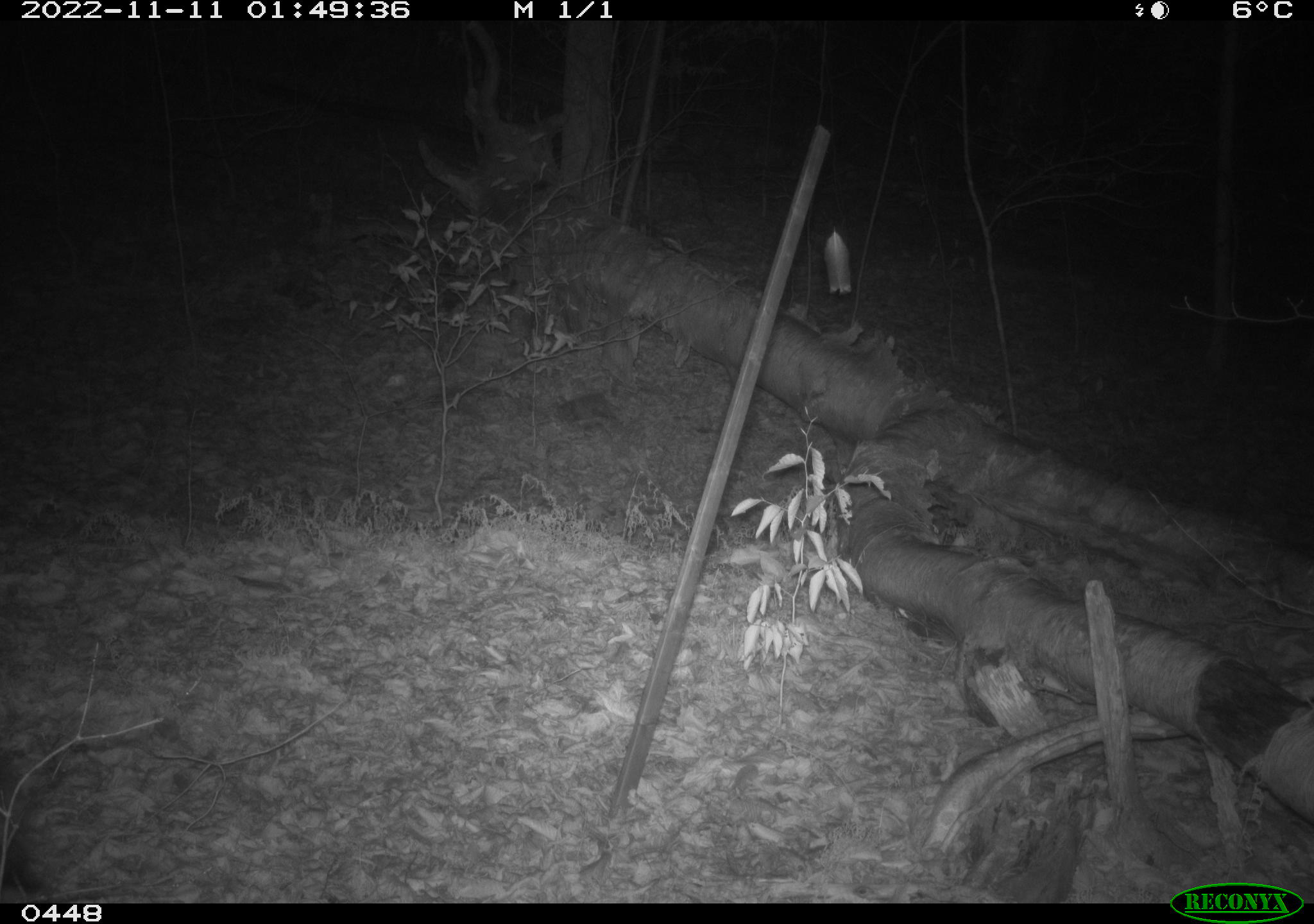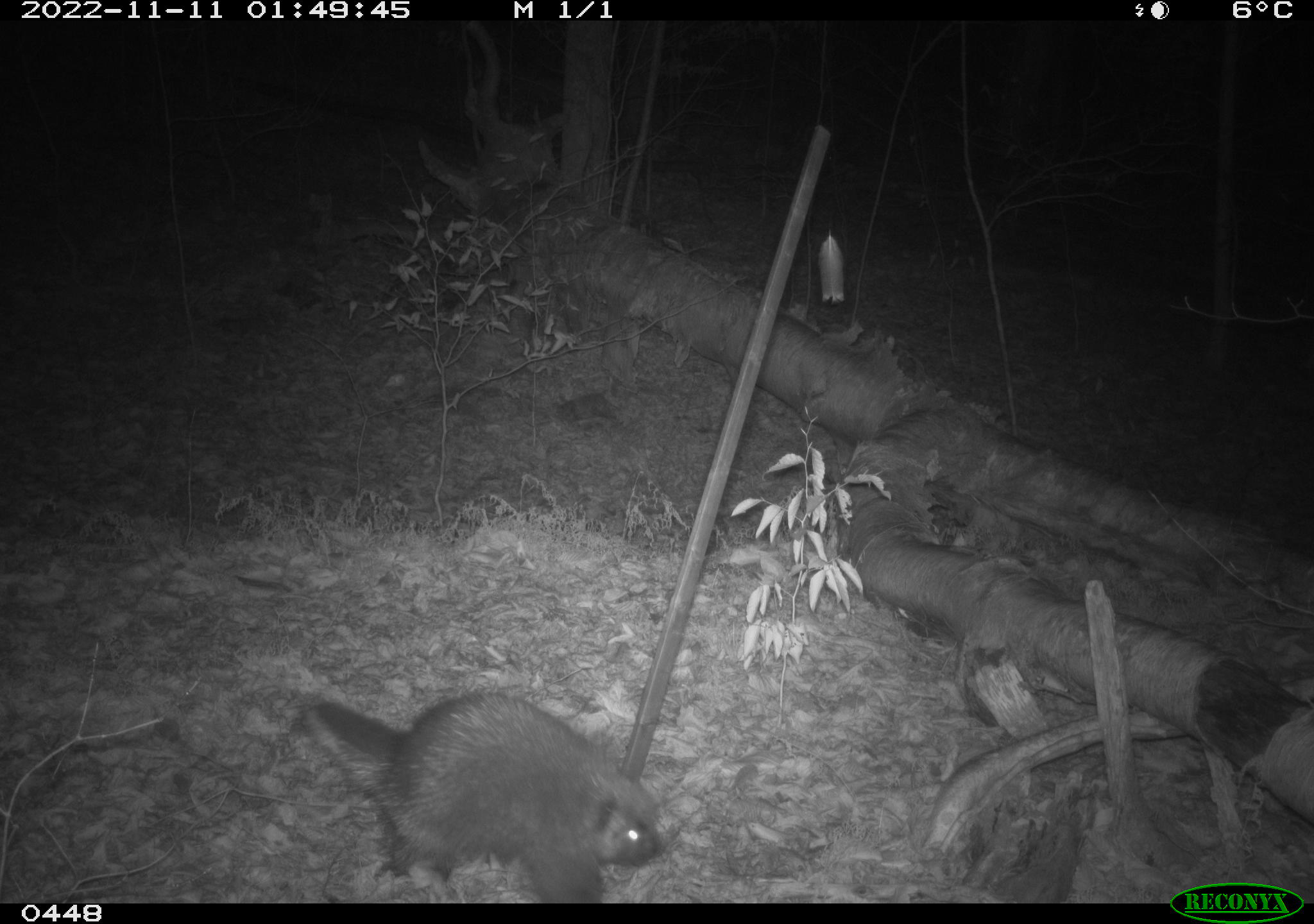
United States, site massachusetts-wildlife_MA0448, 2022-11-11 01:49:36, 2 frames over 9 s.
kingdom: Animalia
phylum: Chordata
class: Mammalia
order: Rodentia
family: Erethizontidae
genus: Erethizon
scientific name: Erethizon dorsatum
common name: porcupine